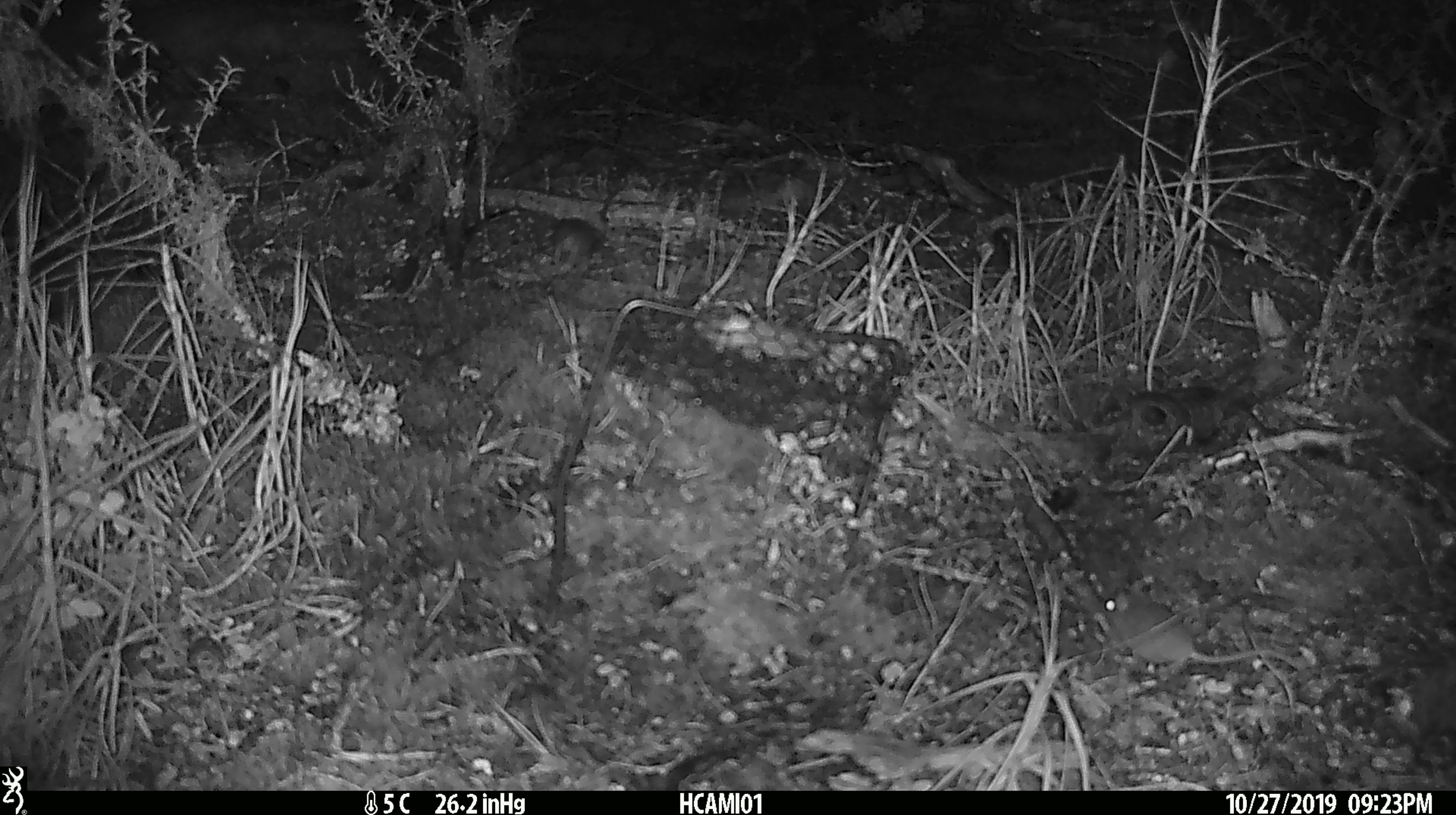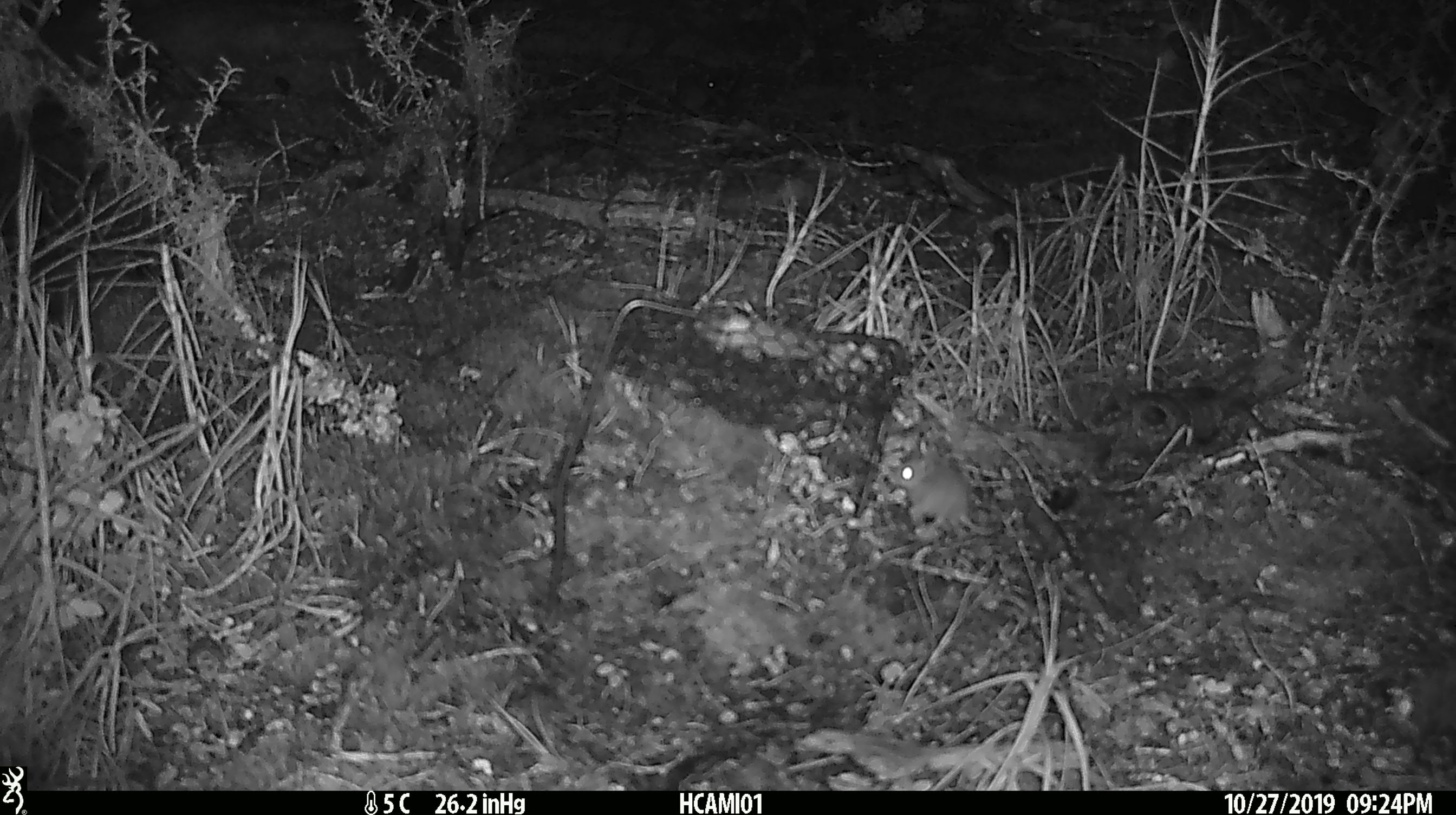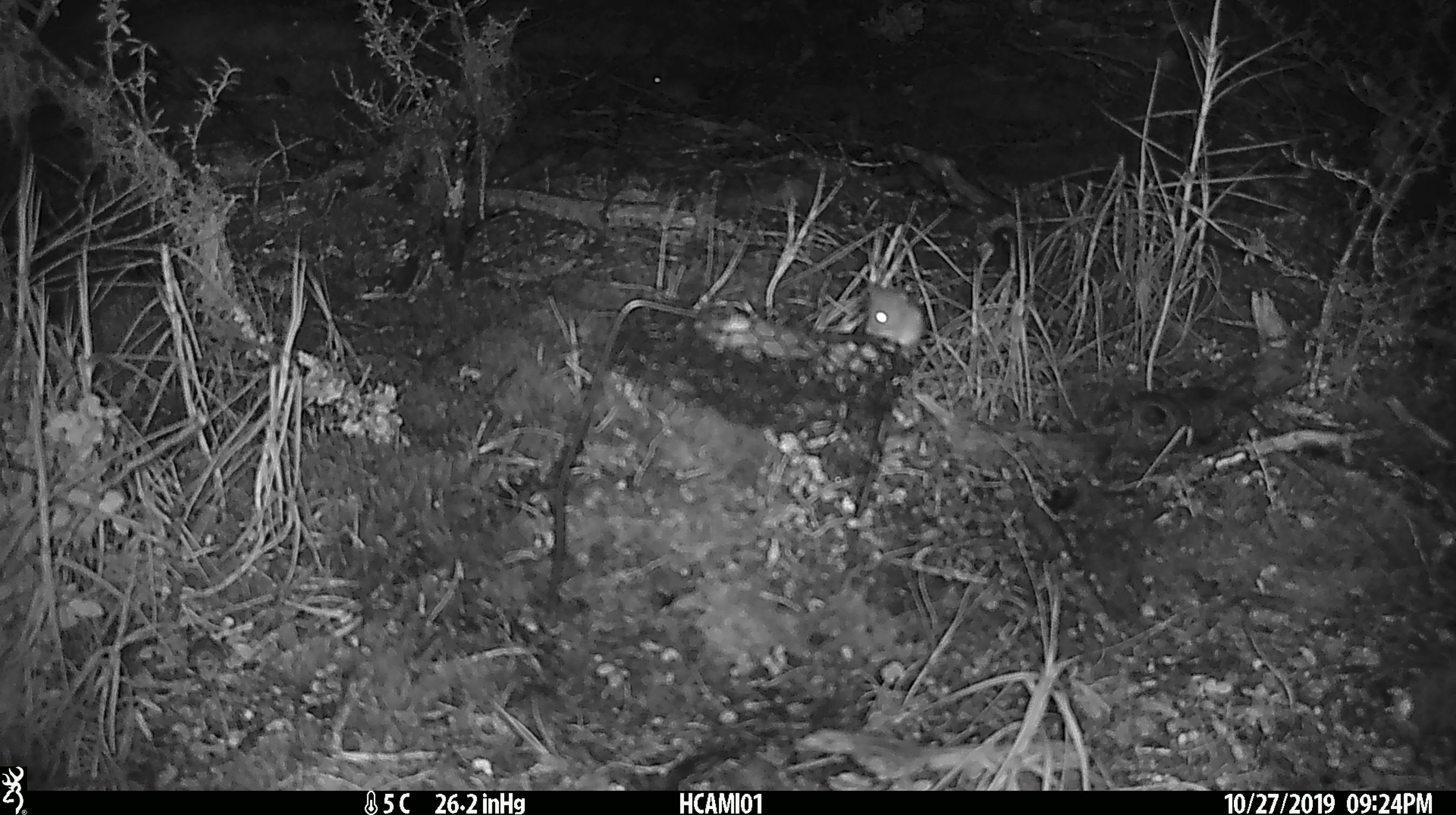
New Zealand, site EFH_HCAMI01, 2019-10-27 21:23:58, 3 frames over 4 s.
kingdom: Animalia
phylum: Chordata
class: Mammalia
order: Rodentia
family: Muridae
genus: Mus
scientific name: Mus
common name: mouse